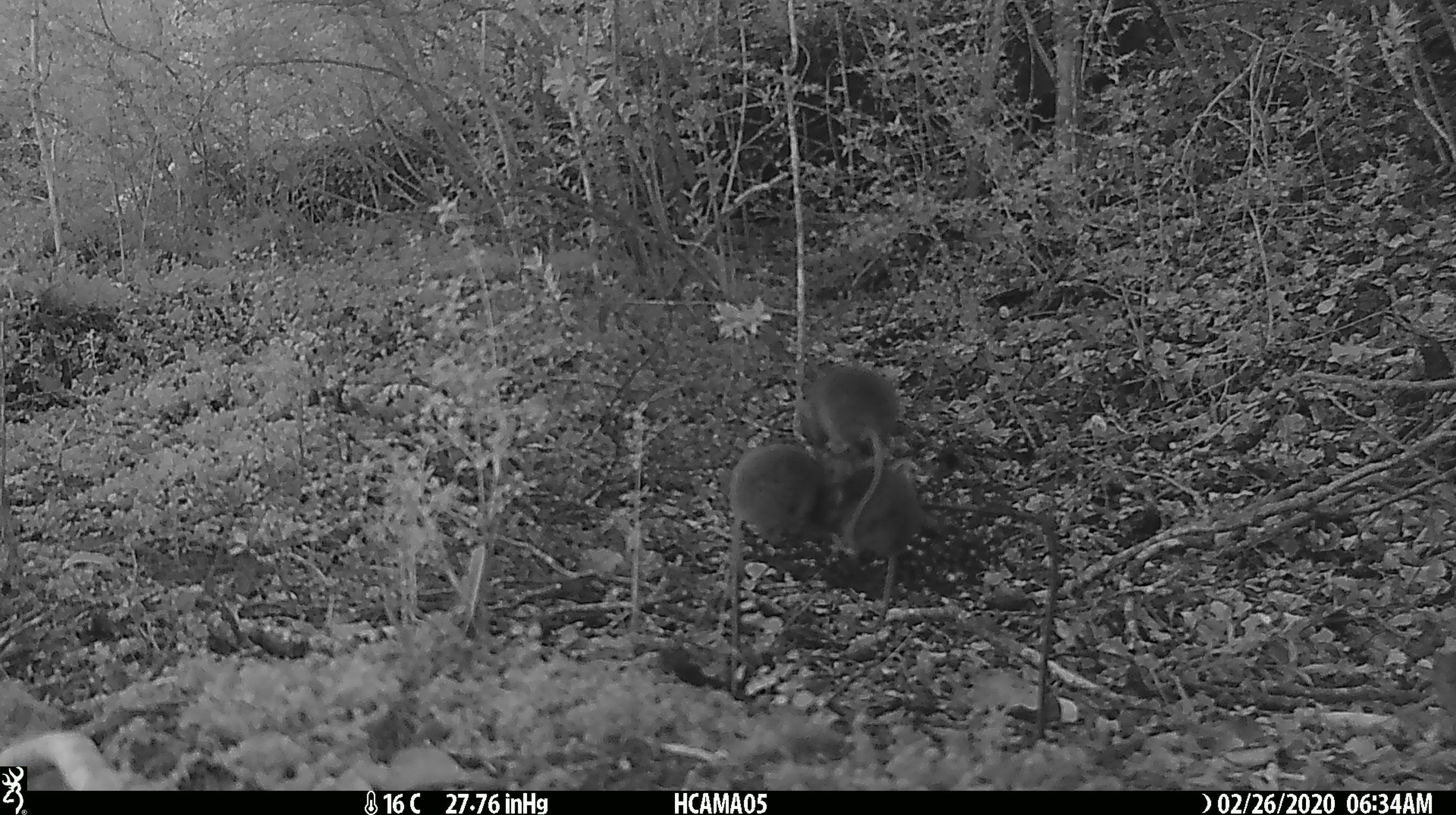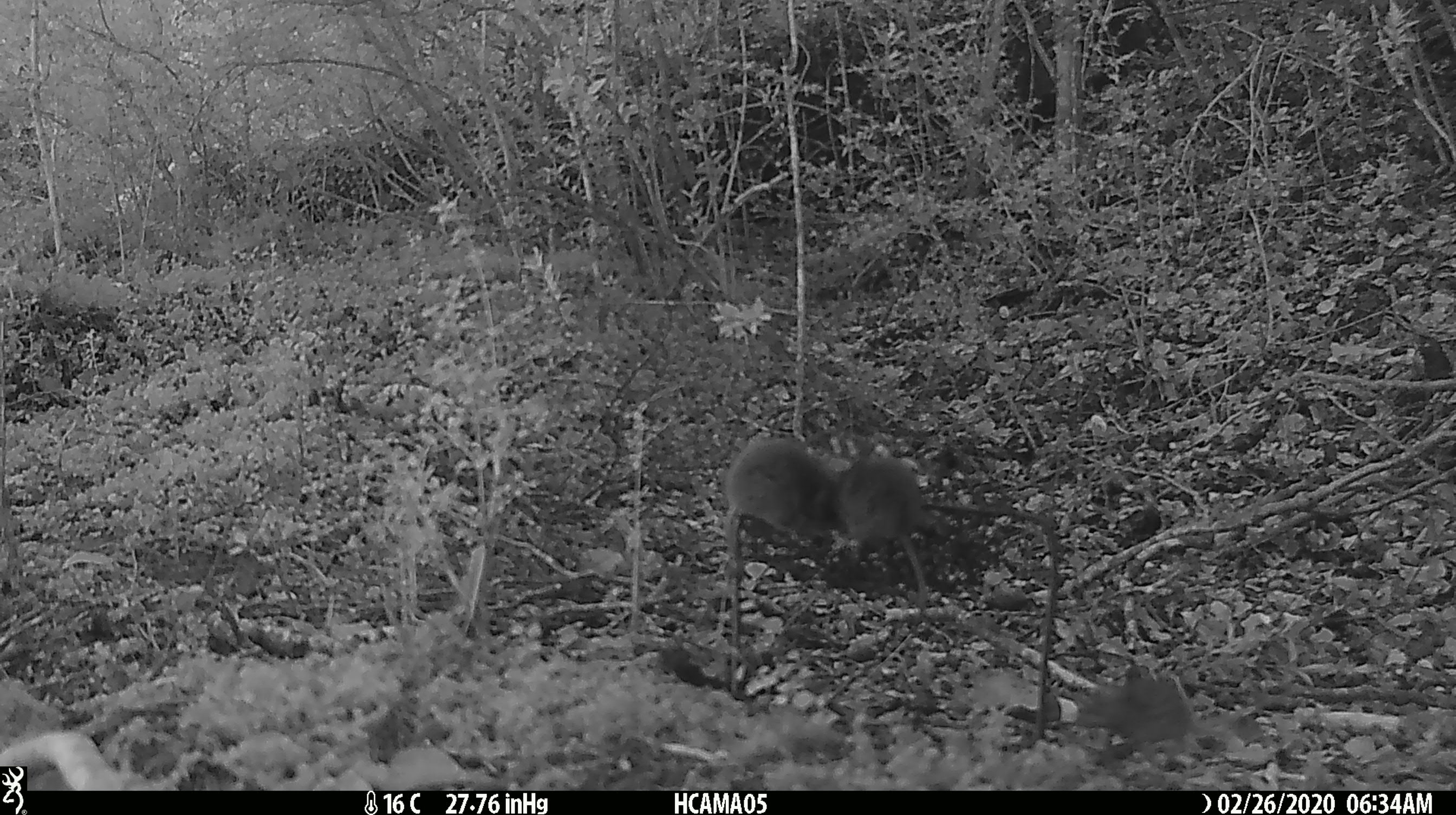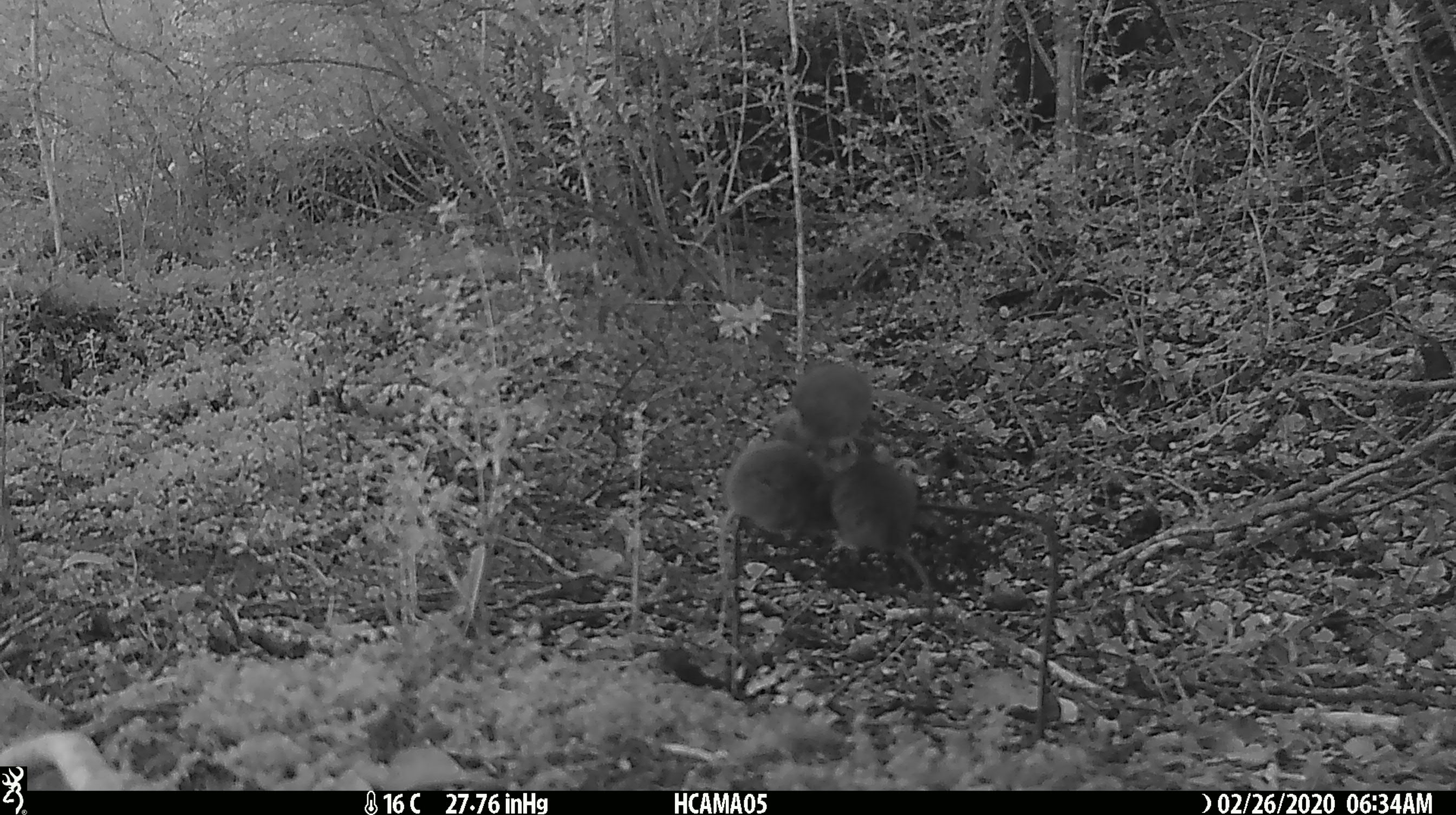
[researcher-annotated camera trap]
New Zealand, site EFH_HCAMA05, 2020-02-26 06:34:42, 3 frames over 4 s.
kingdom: Animalia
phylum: Chordata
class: Mammalia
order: Rodentia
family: Muridae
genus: Mus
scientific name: Mus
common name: mouse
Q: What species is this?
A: Mouse (Mus).